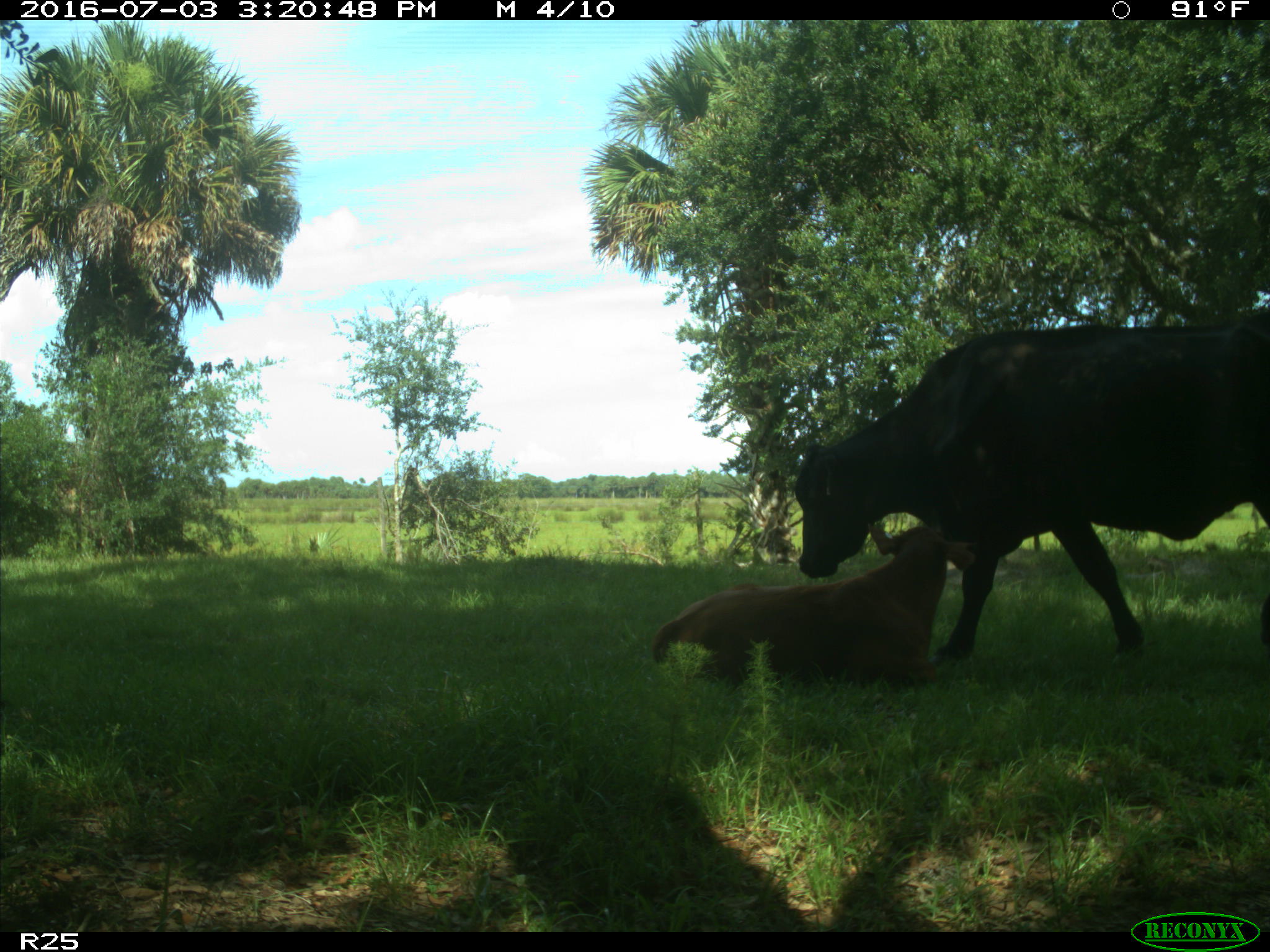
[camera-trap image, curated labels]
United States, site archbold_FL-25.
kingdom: Animalia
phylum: Chordata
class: Mammalia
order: Artiodactyla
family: Bovidae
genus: Bos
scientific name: Bos taurus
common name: domestic cow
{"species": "Bos taurus (domestic cow)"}